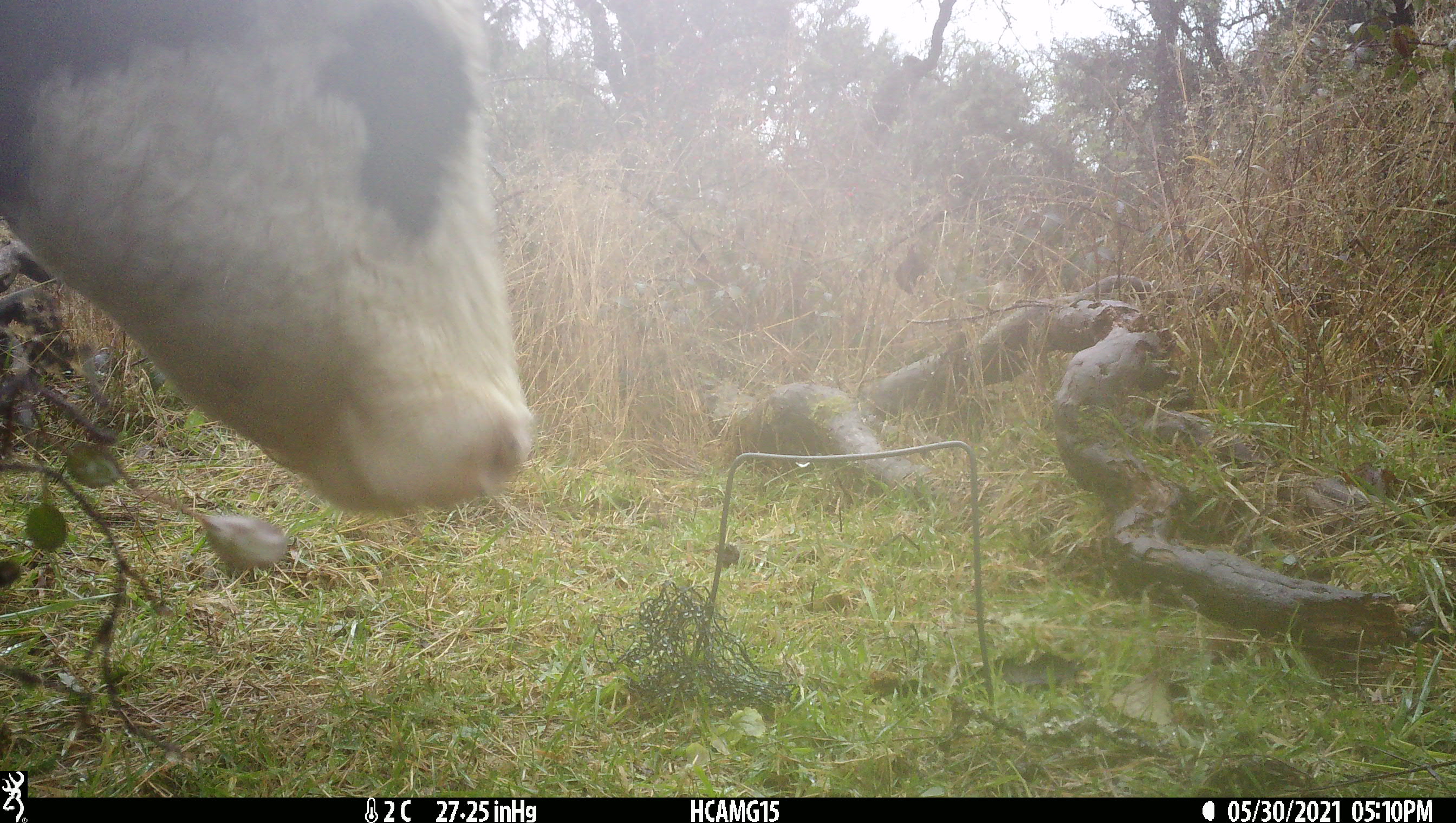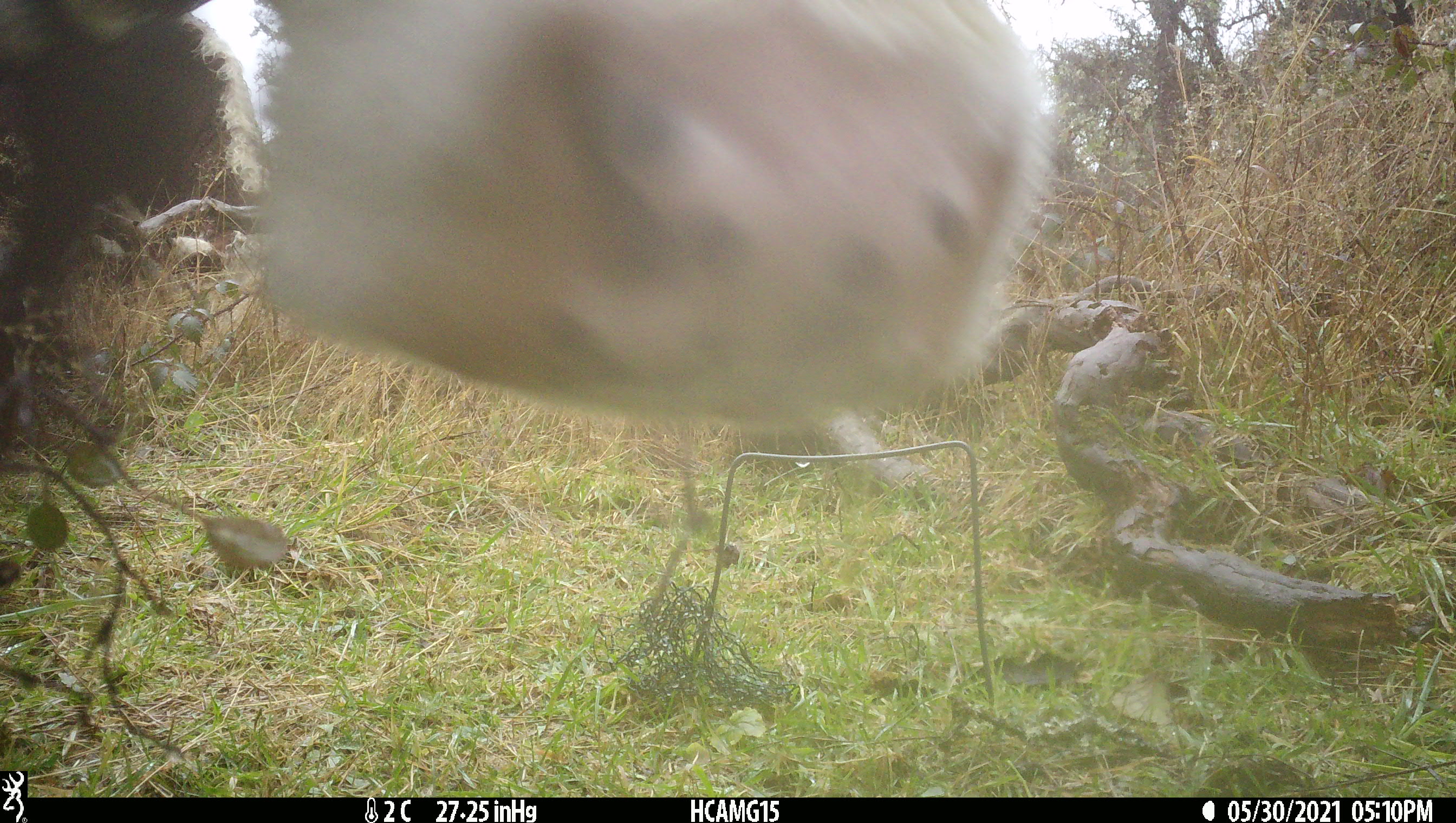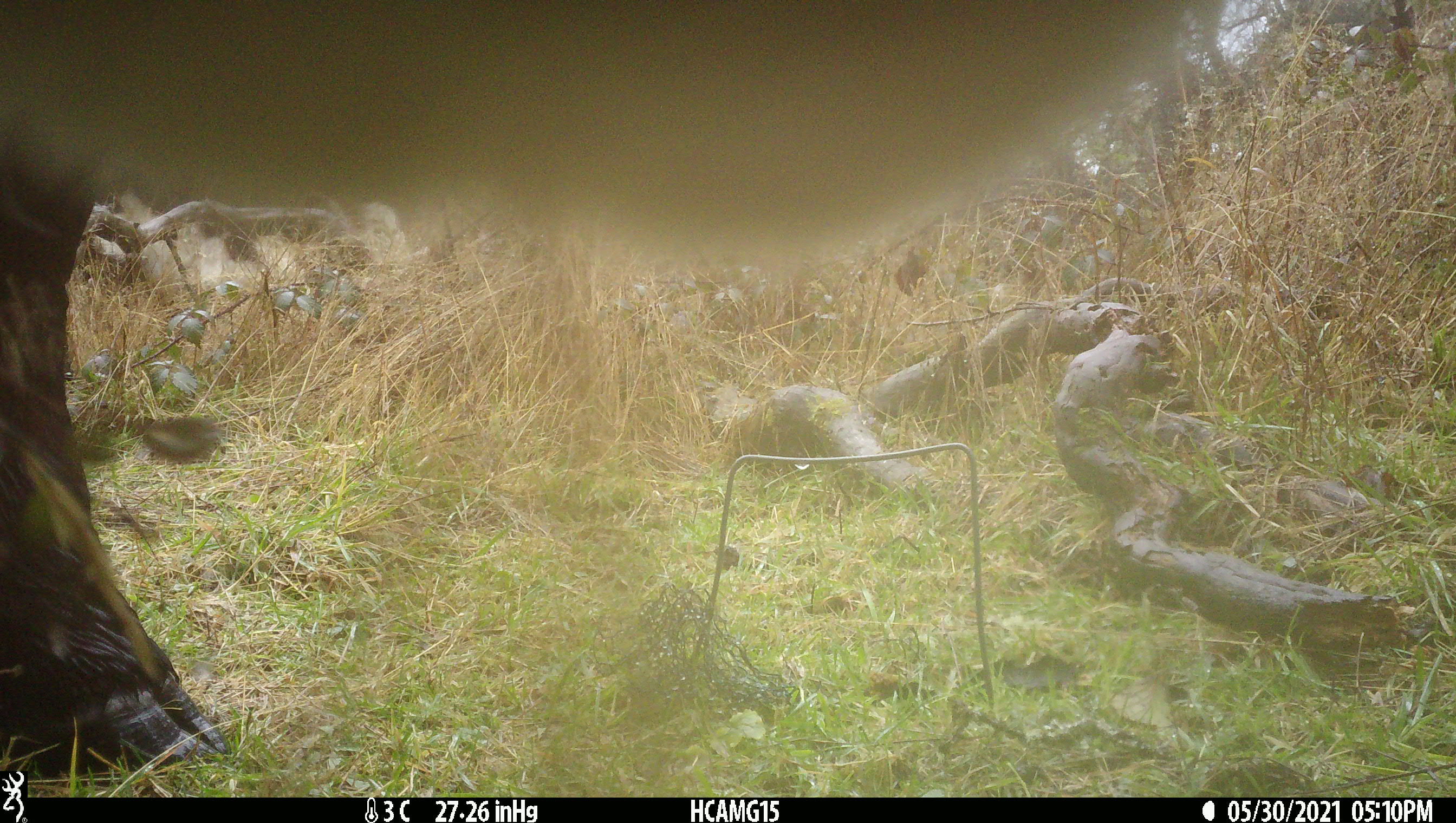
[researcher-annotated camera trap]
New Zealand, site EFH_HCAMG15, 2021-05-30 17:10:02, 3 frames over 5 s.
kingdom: Animalia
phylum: Chordata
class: Mammalia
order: Artiodactyla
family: Bovidae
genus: Bos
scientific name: Bos taurus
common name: domestic cow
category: cow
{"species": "cow (domestic cow) (Bos taurus)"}